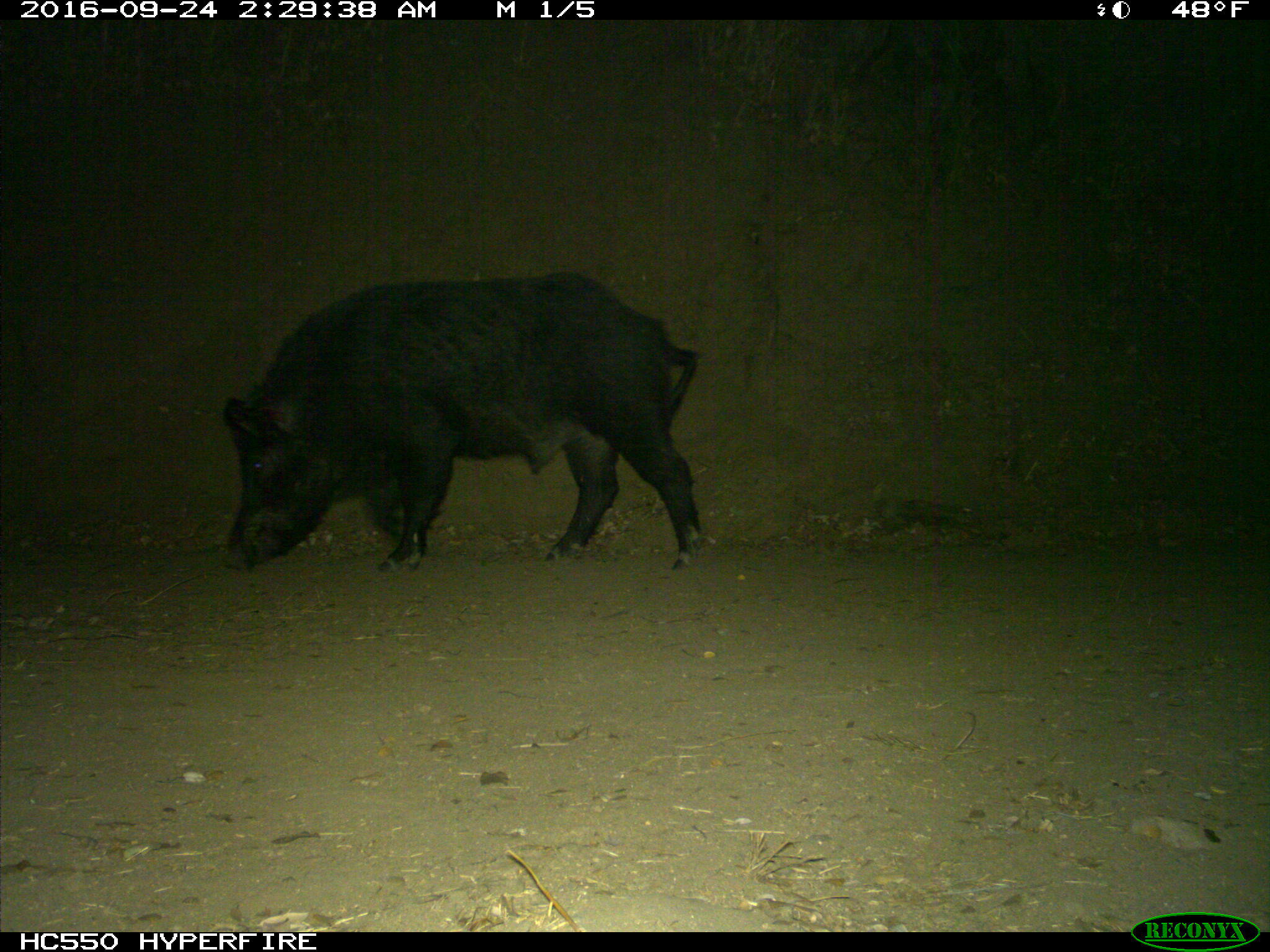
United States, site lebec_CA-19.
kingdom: Animalia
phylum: Chordata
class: Mammalia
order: Artiodactyla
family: Suidae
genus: Sus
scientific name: Sus scrofa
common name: wild boar